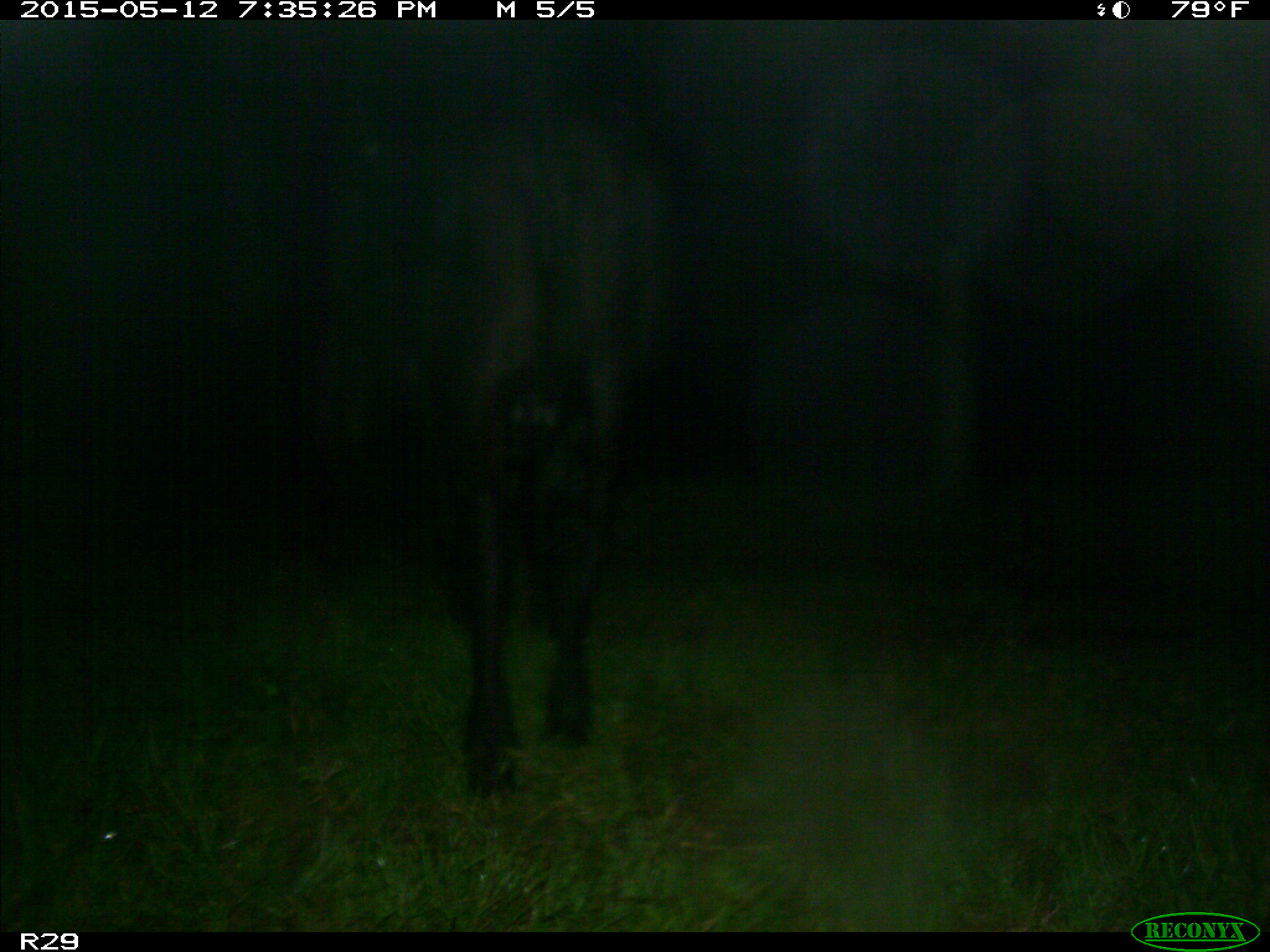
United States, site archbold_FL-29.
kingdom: Animalia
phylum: Chordata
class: Mammalia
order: Artiodactyla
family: Bovidae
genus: Bos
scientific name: Bos taurus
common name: domestic cow